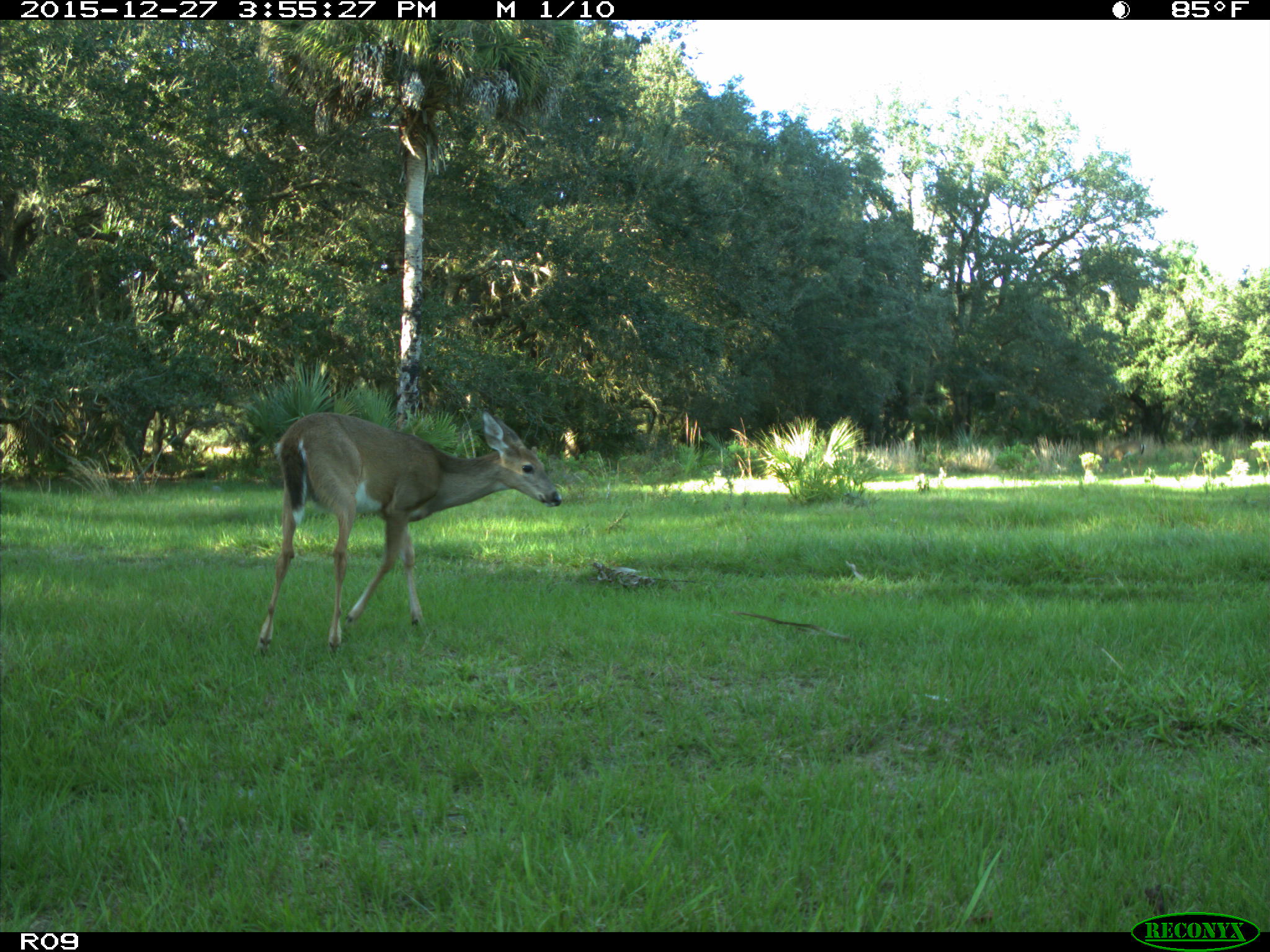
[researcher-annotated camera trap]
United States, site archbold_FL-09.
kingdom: Animalia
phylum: Chordata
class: Mammalia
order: Artiodactyla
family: Cervidae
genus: Odocoileus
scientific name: Odocoileus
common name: deer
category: unidentified deer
Unidentified deer (deer) (Odocoileus).